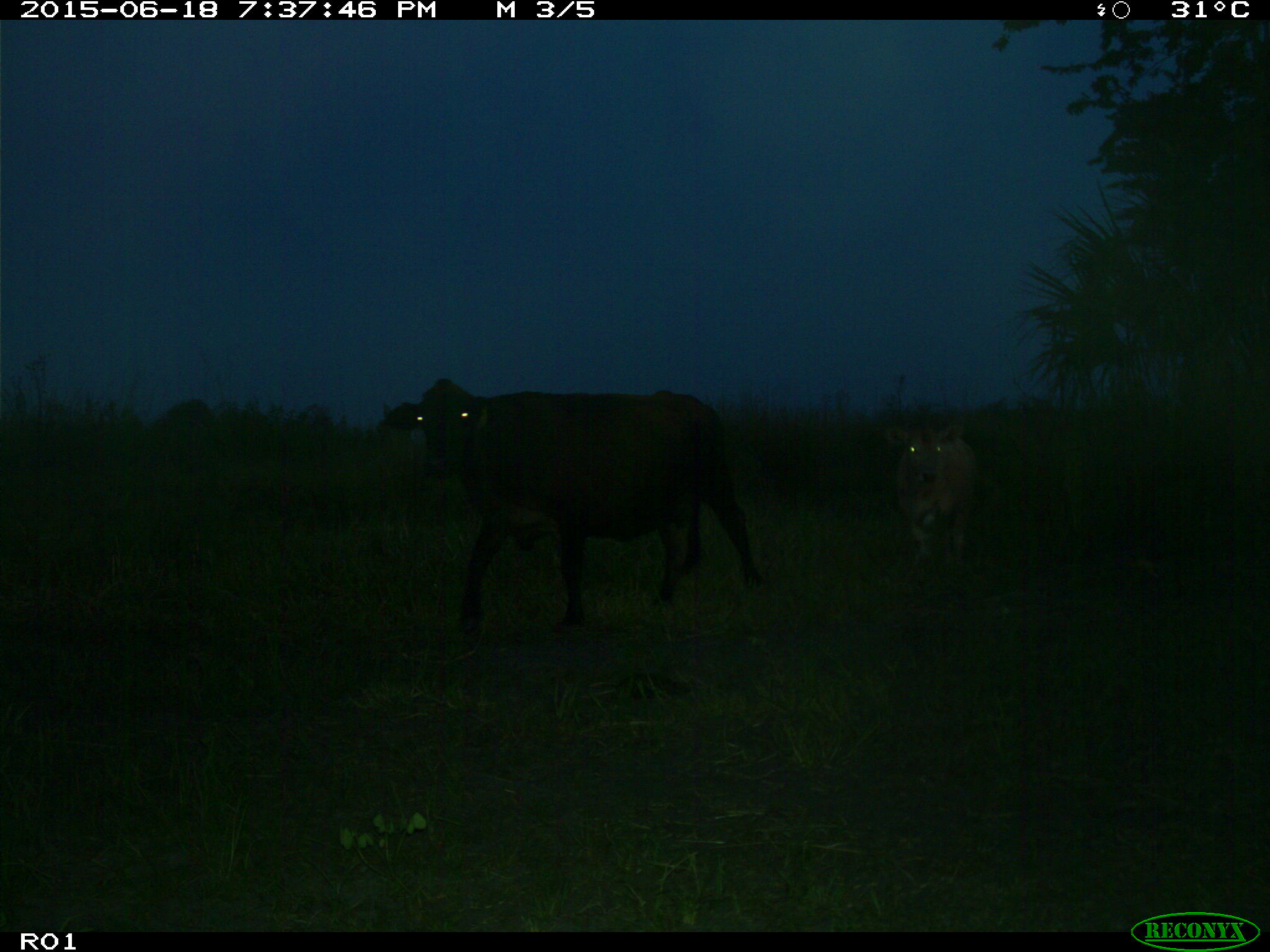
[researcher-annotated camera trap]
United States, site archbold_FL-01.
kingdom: Animalia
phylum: Chordata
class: Mammalia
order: Artiodactyla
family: Bovidae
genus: Bos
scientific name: Bos taurus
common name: domestic cow